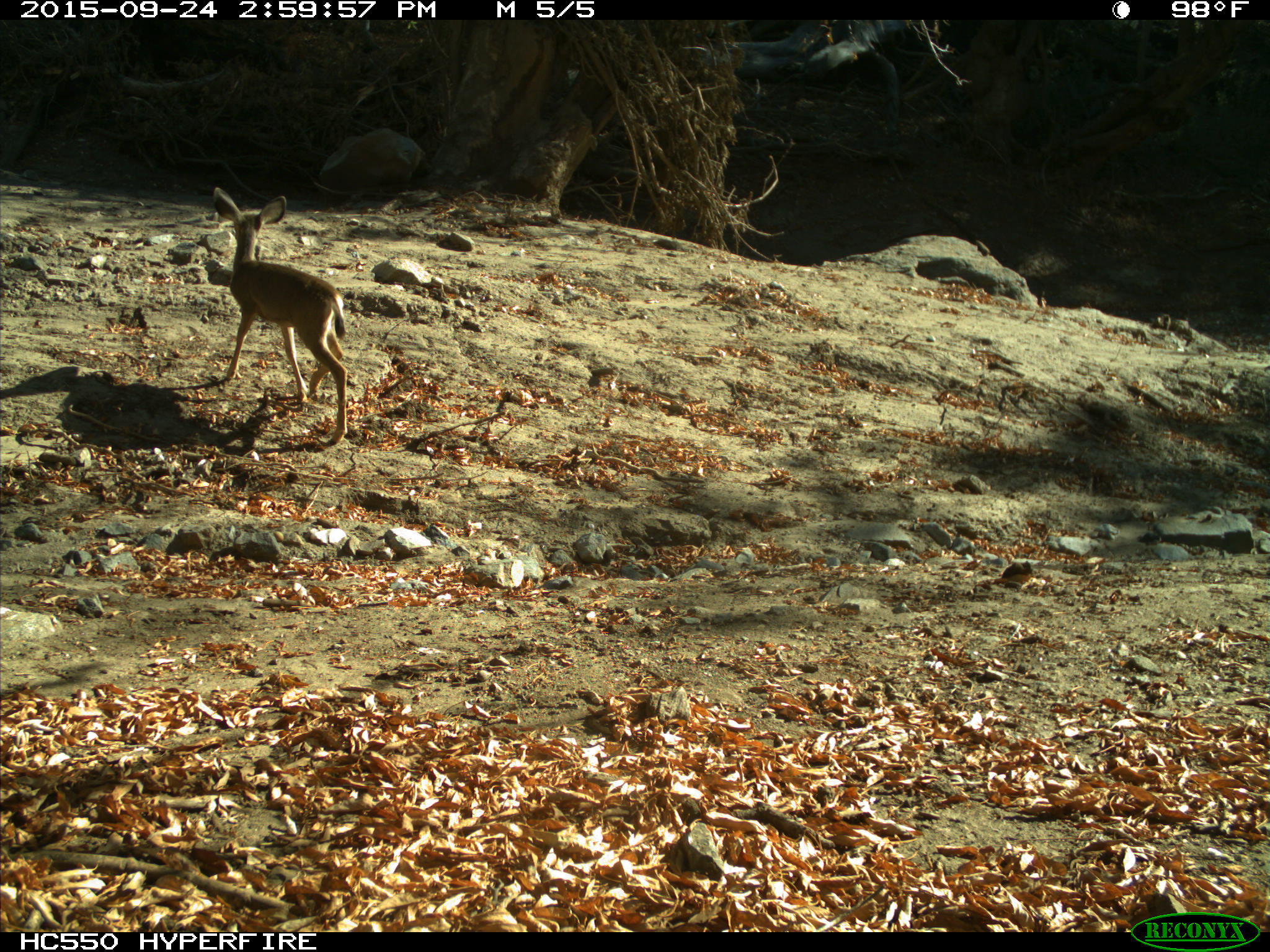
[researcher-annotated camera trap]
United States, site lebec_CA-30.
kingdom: Animalia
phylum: Chordata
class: Mammalia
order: Artiodactyla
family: Cervidae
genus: Odocoileus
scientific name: Odocoileus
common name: deer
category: unidentified deer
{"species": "unidentified deer (deer) (Odocoileus)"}